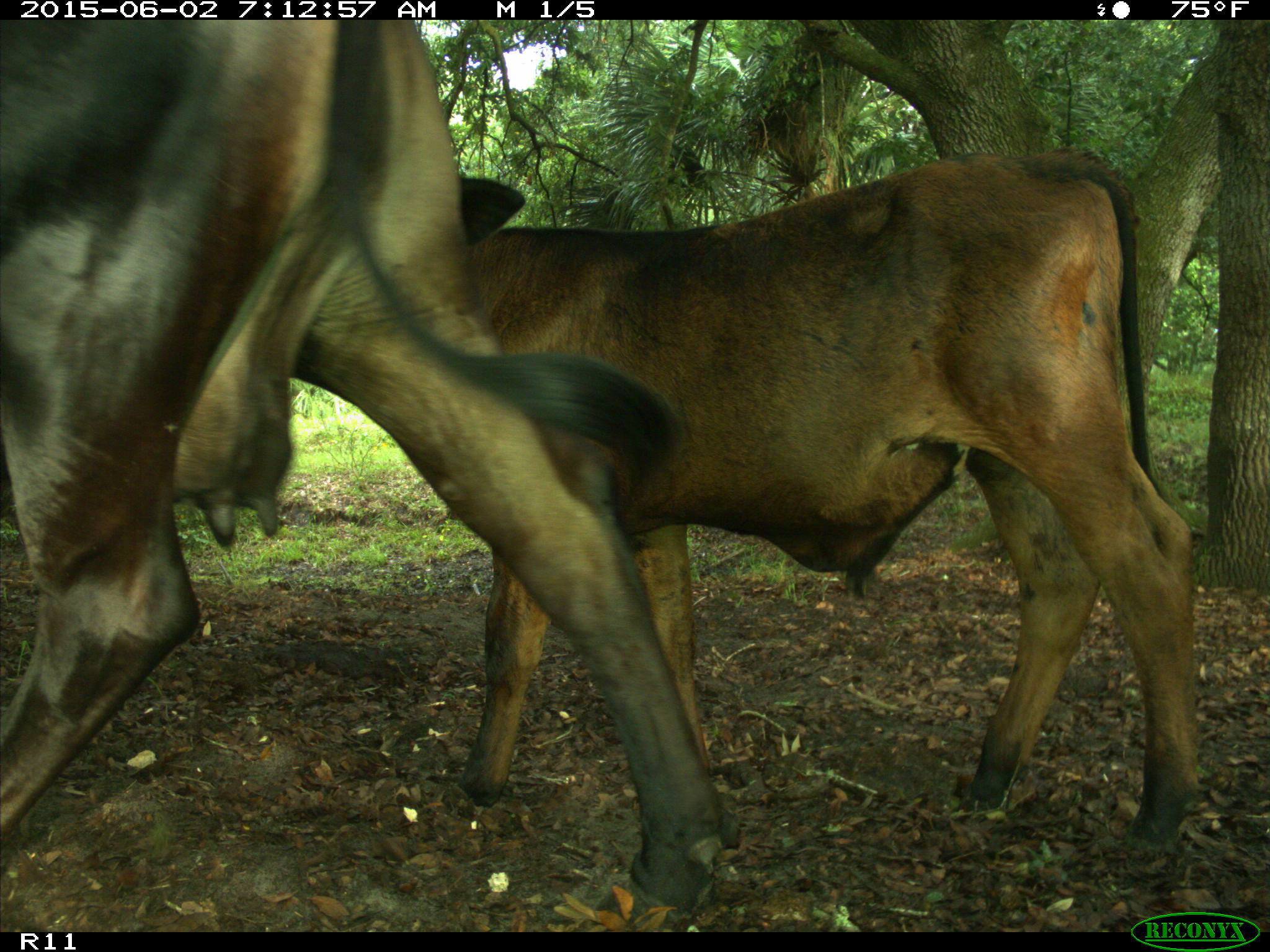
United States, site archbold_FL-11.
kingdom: Animalia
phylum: Chordata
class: Mammalia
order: Artiodactyla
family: Bovidae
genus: Bos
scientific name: Bos taurus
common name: domestic cow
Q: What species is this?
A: Bos taurus (domestic cow).